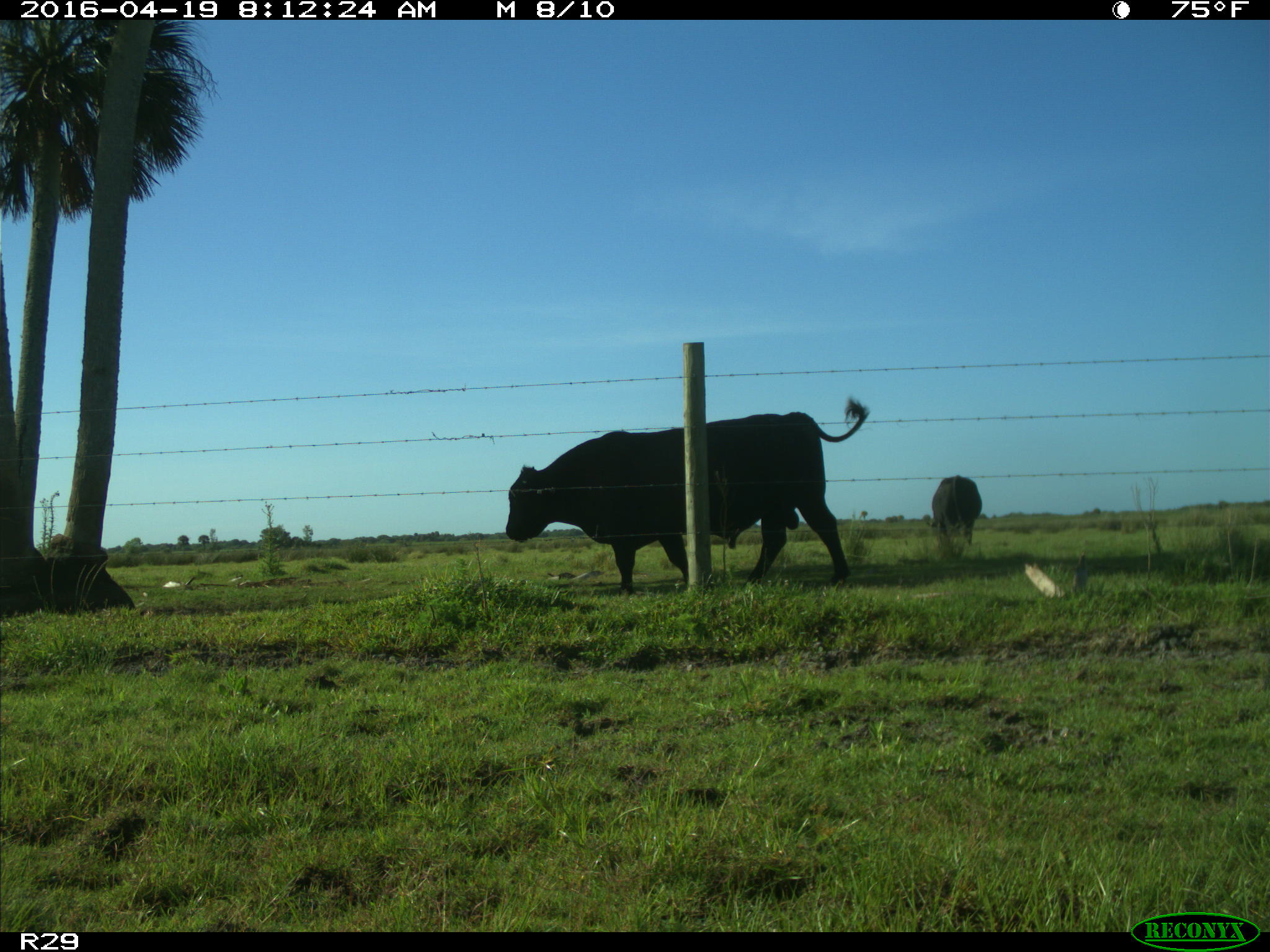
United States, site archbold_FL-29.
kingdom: Animalia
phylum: Chordata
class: Mammalia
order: Artiodactyla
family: Bovidae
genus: Bos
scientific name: Bos taurus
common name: domestic cow